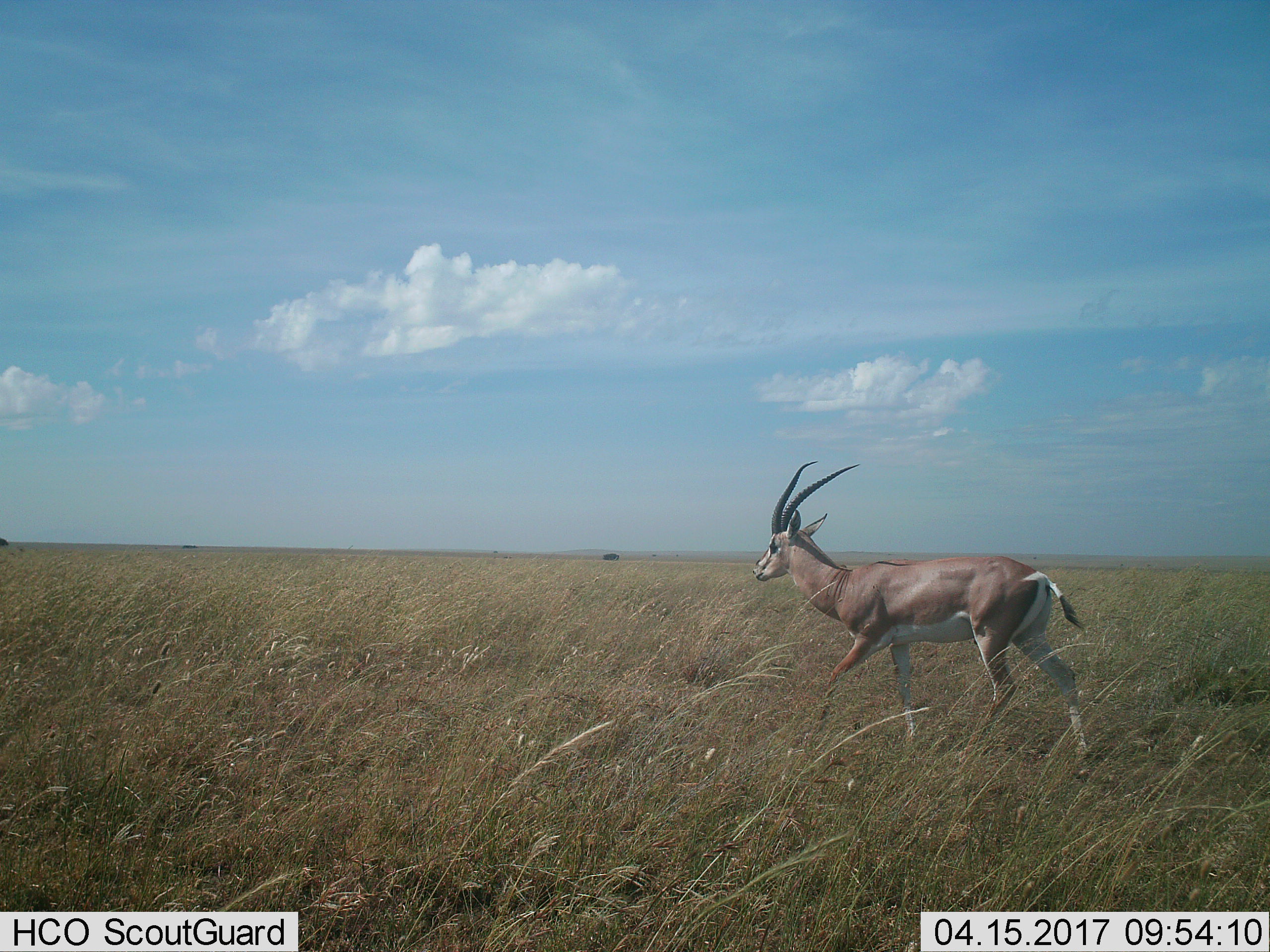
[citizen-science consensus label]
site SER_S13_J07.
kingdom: Animalia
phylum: Chordata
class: Mammalia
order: Artiodactyla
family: Bovidae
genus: Nanger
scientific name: Nanger granti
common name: grant's gazelle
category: gazellegrants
Gazellegrants (grant's gazelle) (Nanger granti), count 1. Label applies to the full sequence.